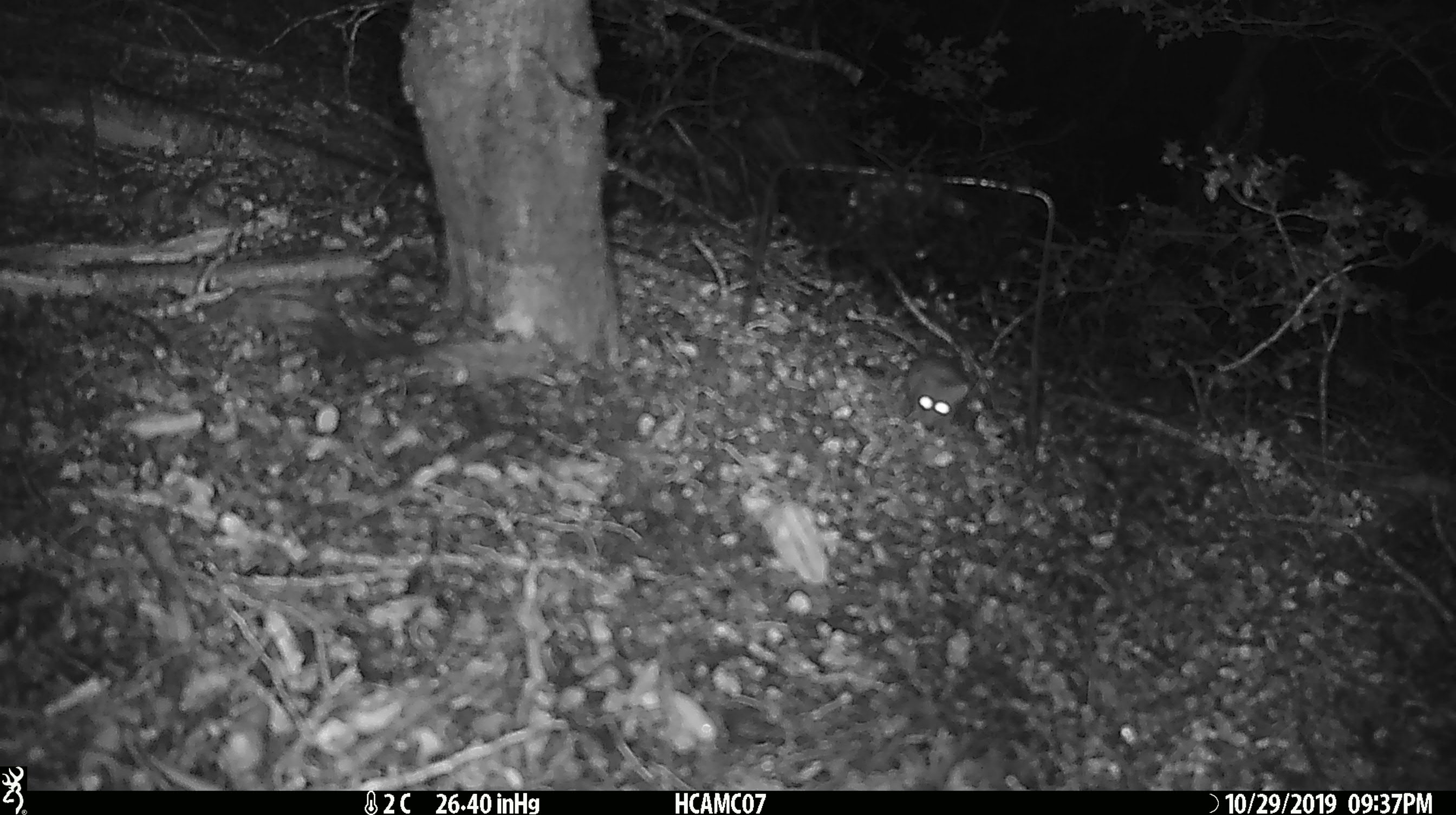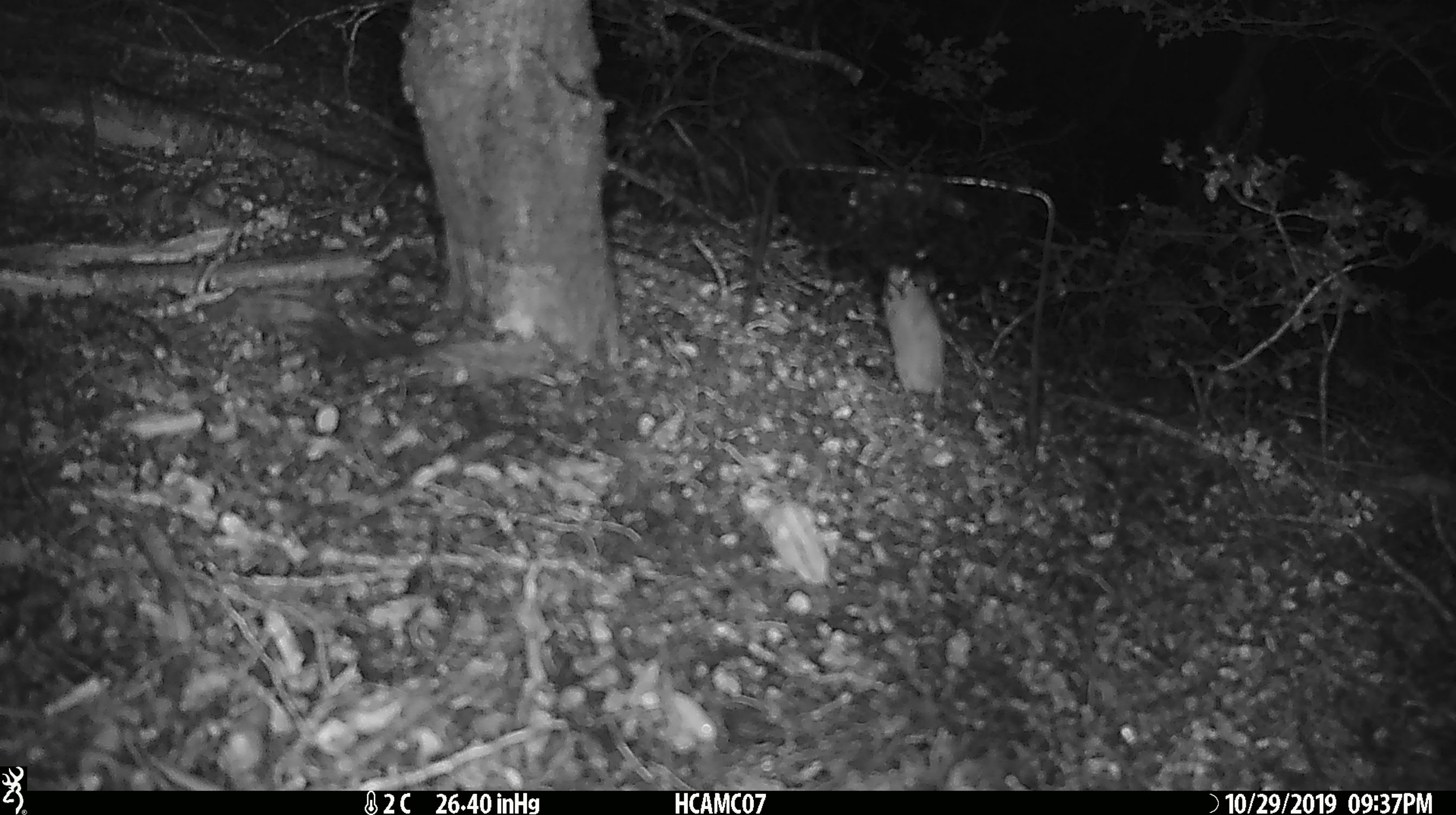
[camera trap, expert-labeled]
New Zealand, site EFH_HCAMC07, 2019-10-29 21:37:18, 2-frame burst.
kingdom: Animalia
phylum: Chordata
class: Mammalia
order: Rodentia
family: Muridae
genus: Mus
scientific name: Mus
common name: mouse